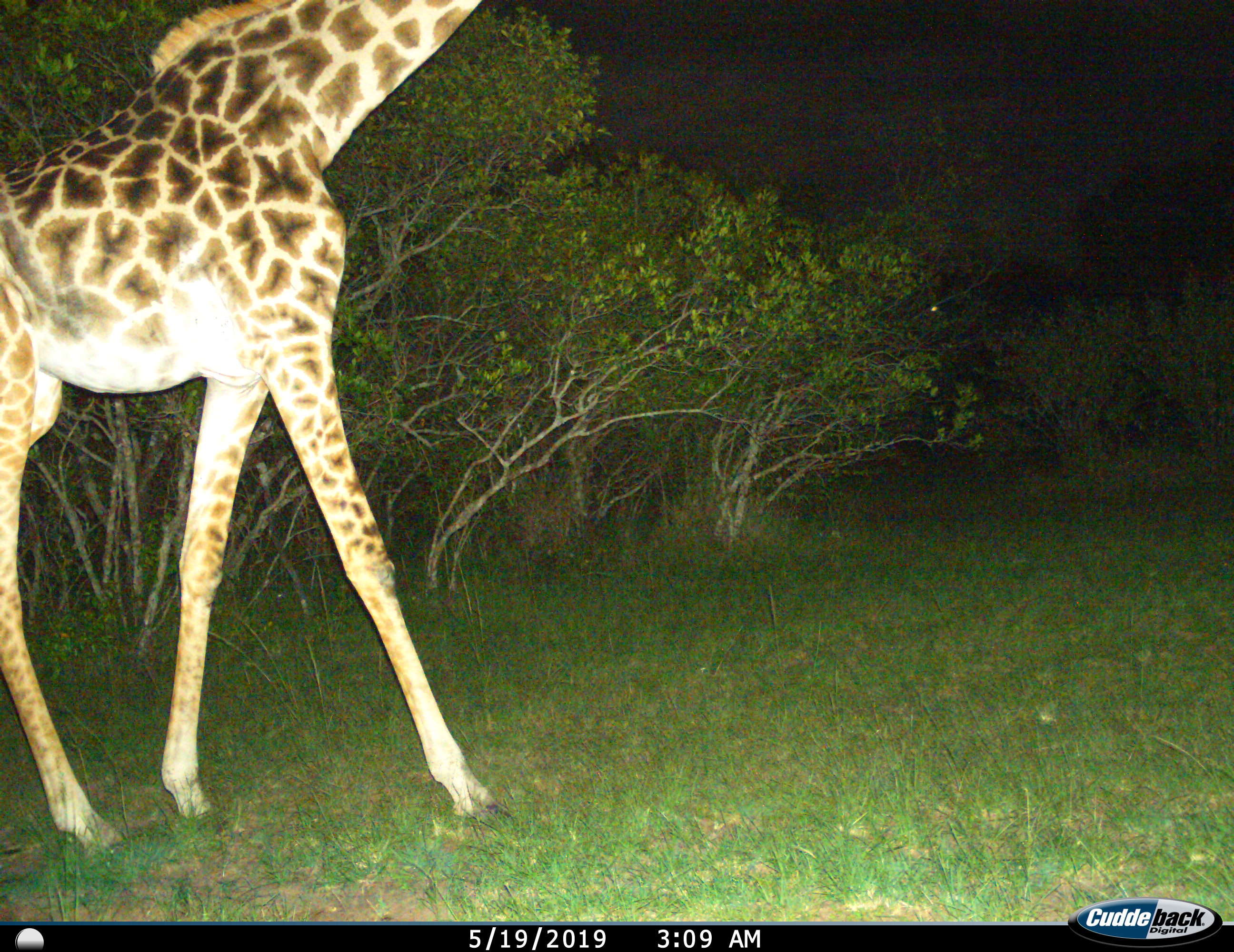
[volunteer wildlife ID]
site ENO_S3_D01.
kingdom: Animalia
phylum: Chordata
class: Mammalia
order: Artiodactyla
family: Giraffidae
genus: Giraffa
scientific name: Giraffa camelopardalis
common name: giraffe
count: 1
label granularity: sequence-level